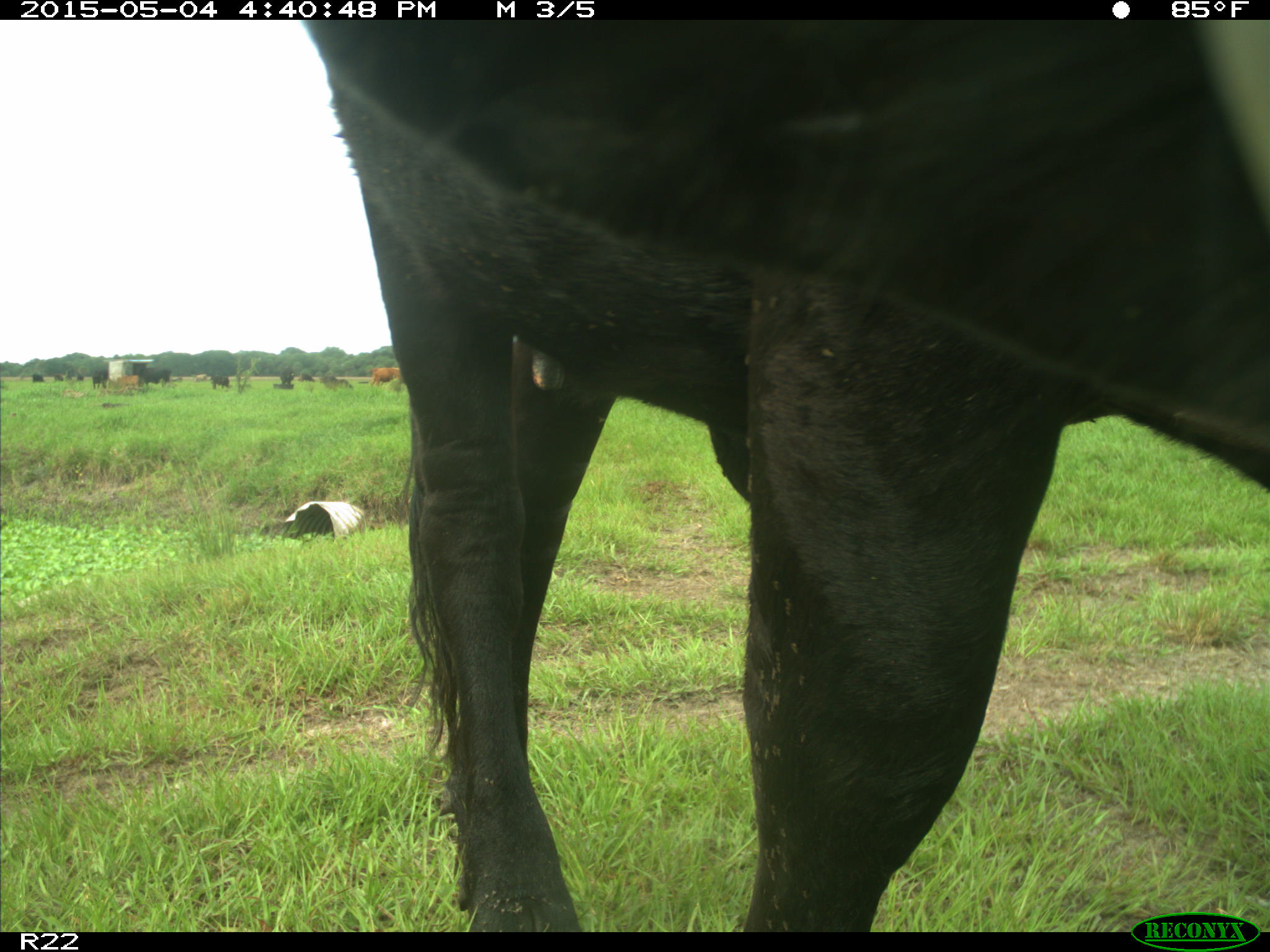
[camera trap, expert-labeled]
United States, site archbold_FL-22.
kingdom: Animalia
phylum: Chordata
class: Mammalia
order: Artiodactyla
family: Bovidae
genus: Bos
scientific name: Bos taurus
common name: domestic cow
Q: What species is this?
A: Bos taurus (domestic cow).